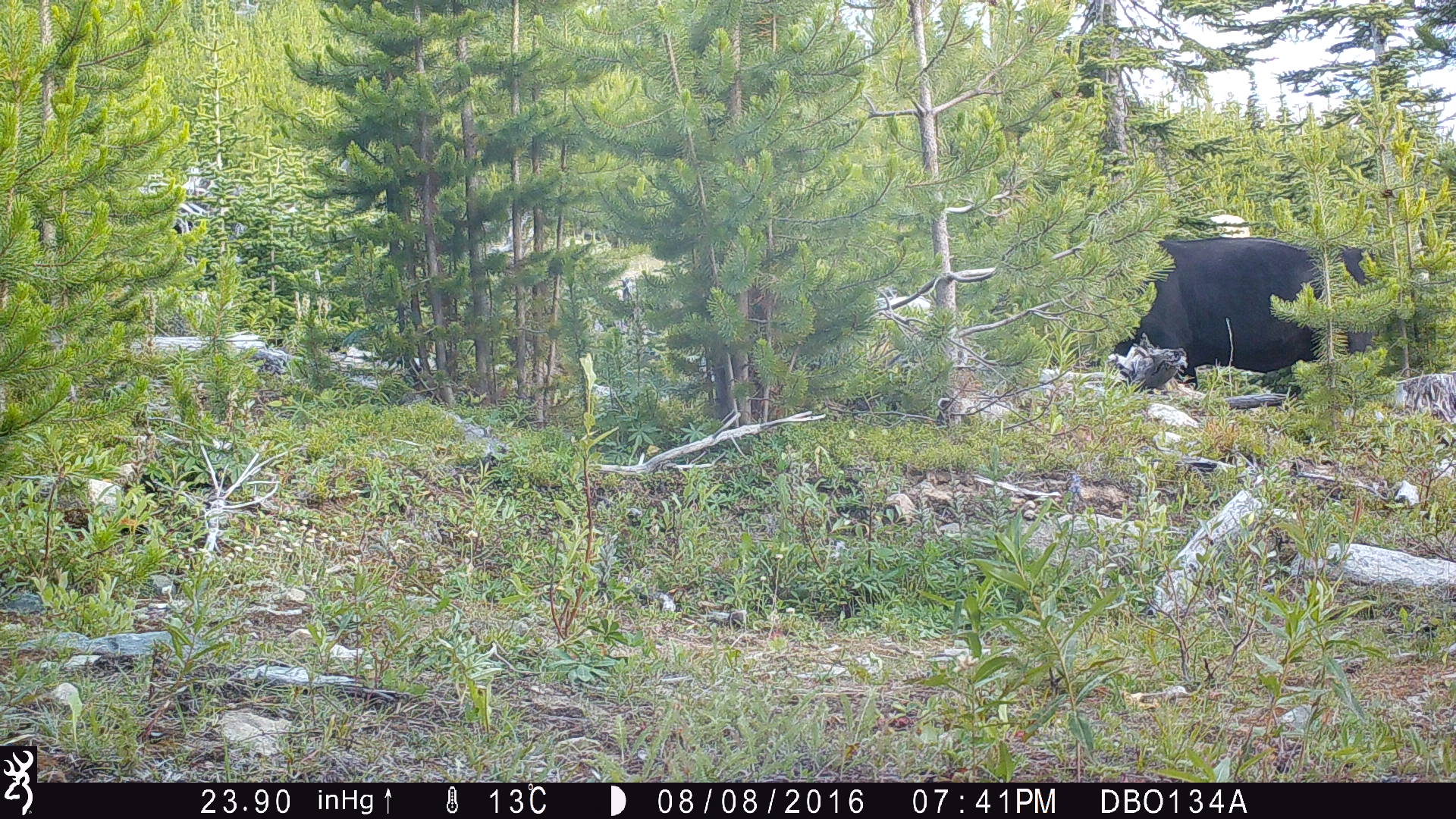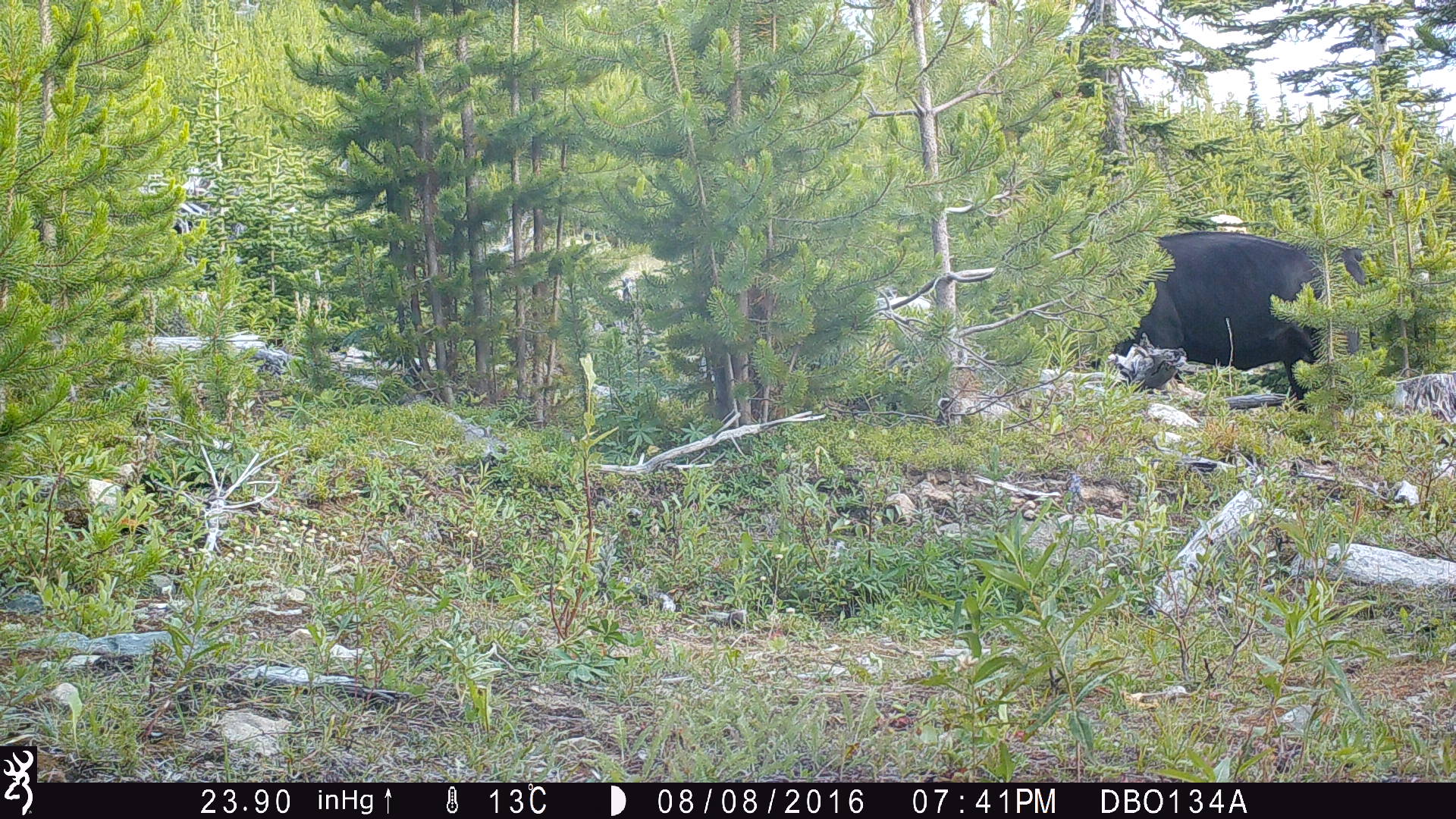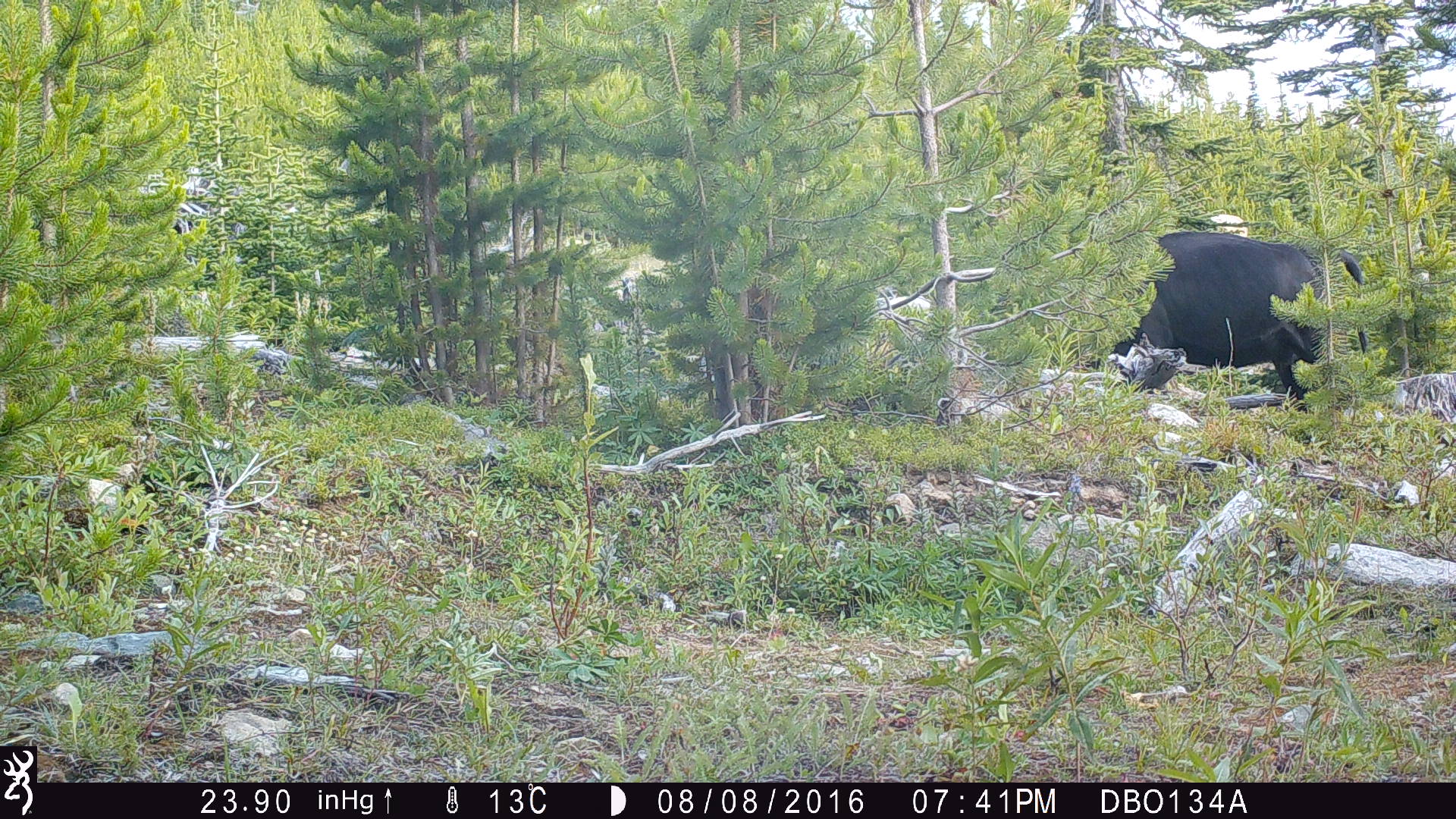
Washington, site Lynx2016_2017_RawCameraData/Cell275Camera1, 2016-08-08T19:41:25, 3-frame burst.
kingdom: Animalia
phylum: Chordata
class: Mammalia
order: Artiodactyla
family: Bovidae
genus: Bos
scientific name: Bos taurus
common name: domestic cattle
Domestic cattle (Bos taurus). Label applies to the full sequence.